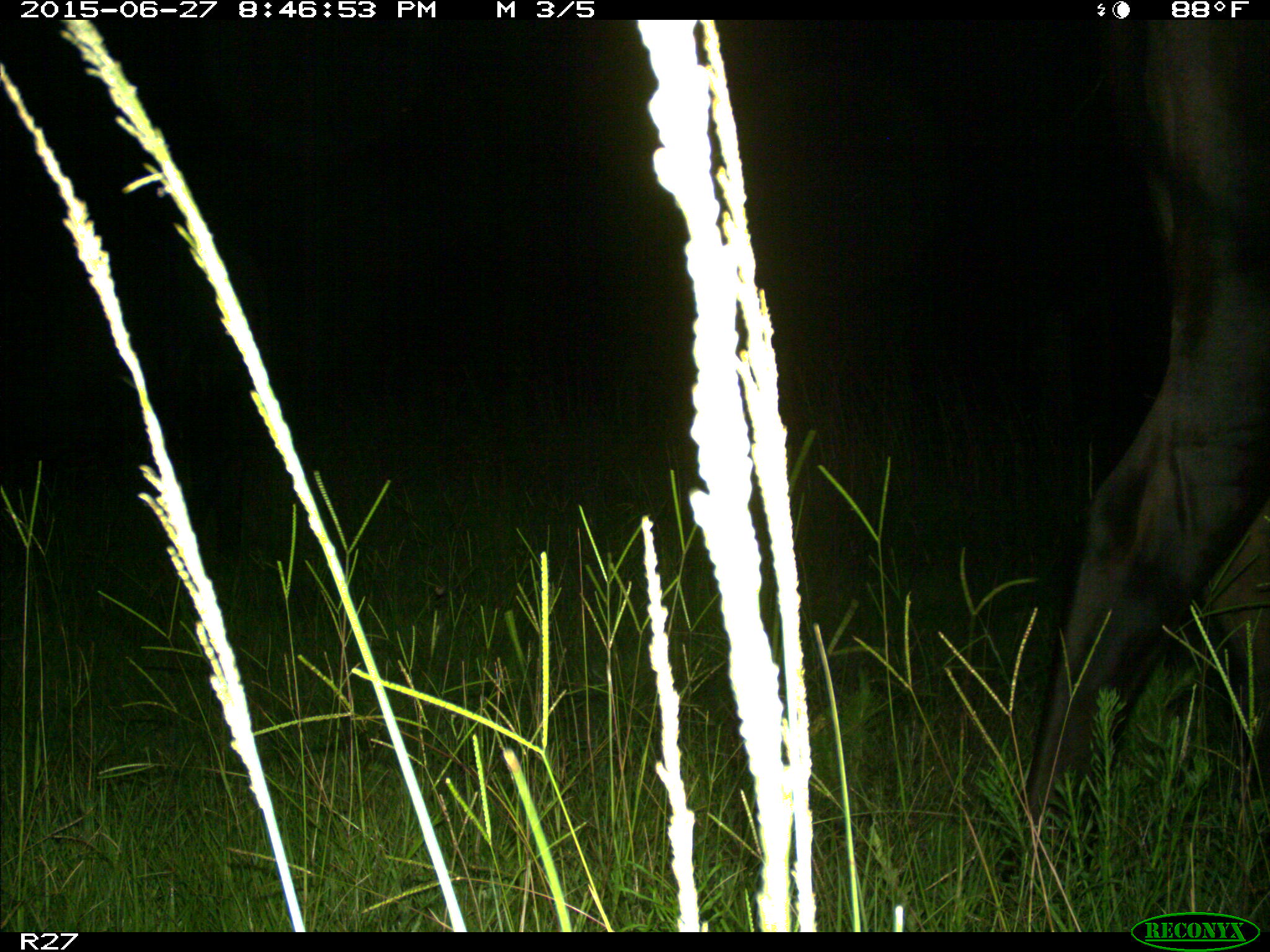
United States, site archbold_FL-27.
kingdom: Animalia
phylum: Chordata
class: Mammalia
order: Artiodactyla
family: Bovidae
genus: Bos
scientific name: Bos taurus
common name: domestic cow